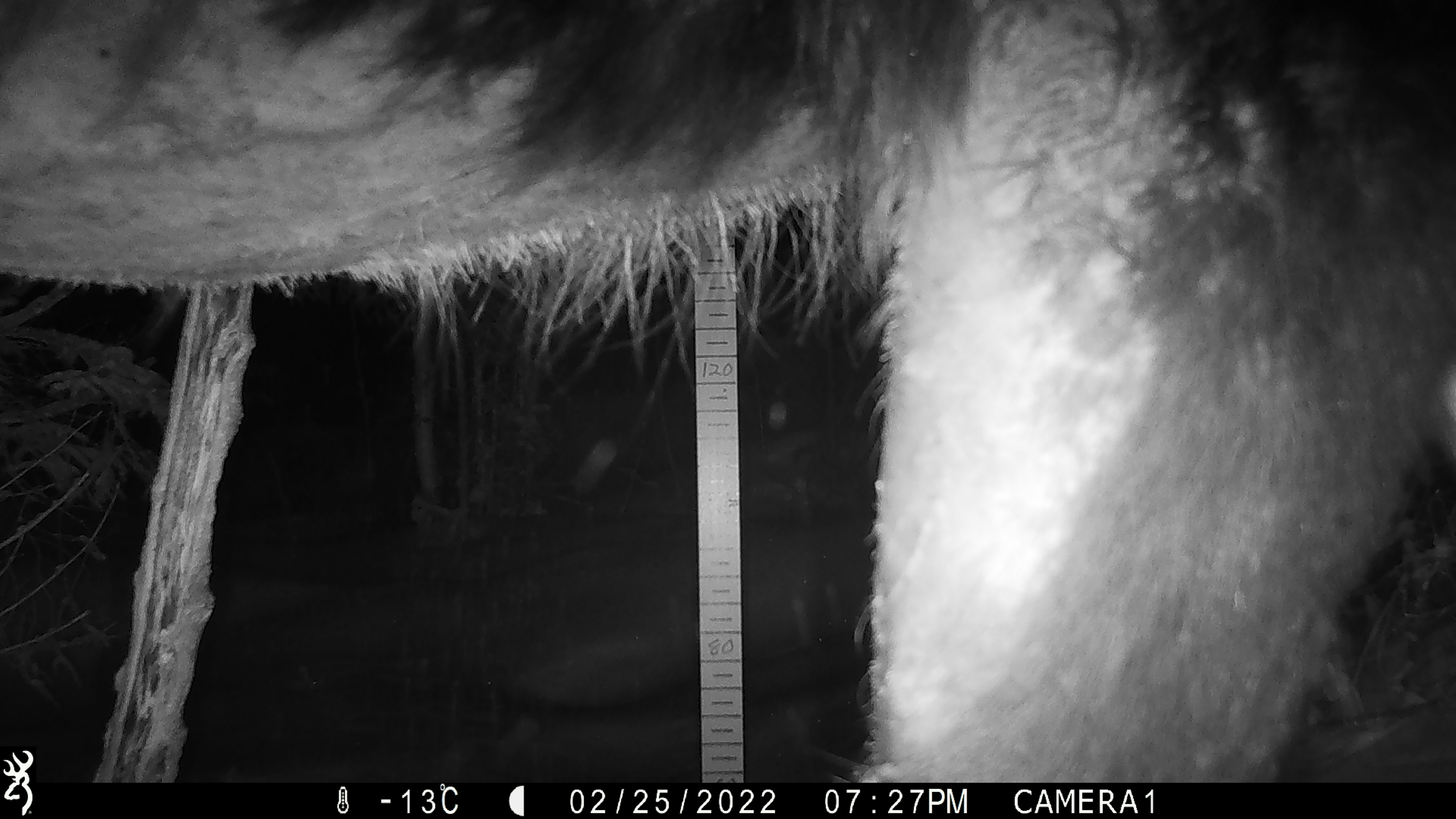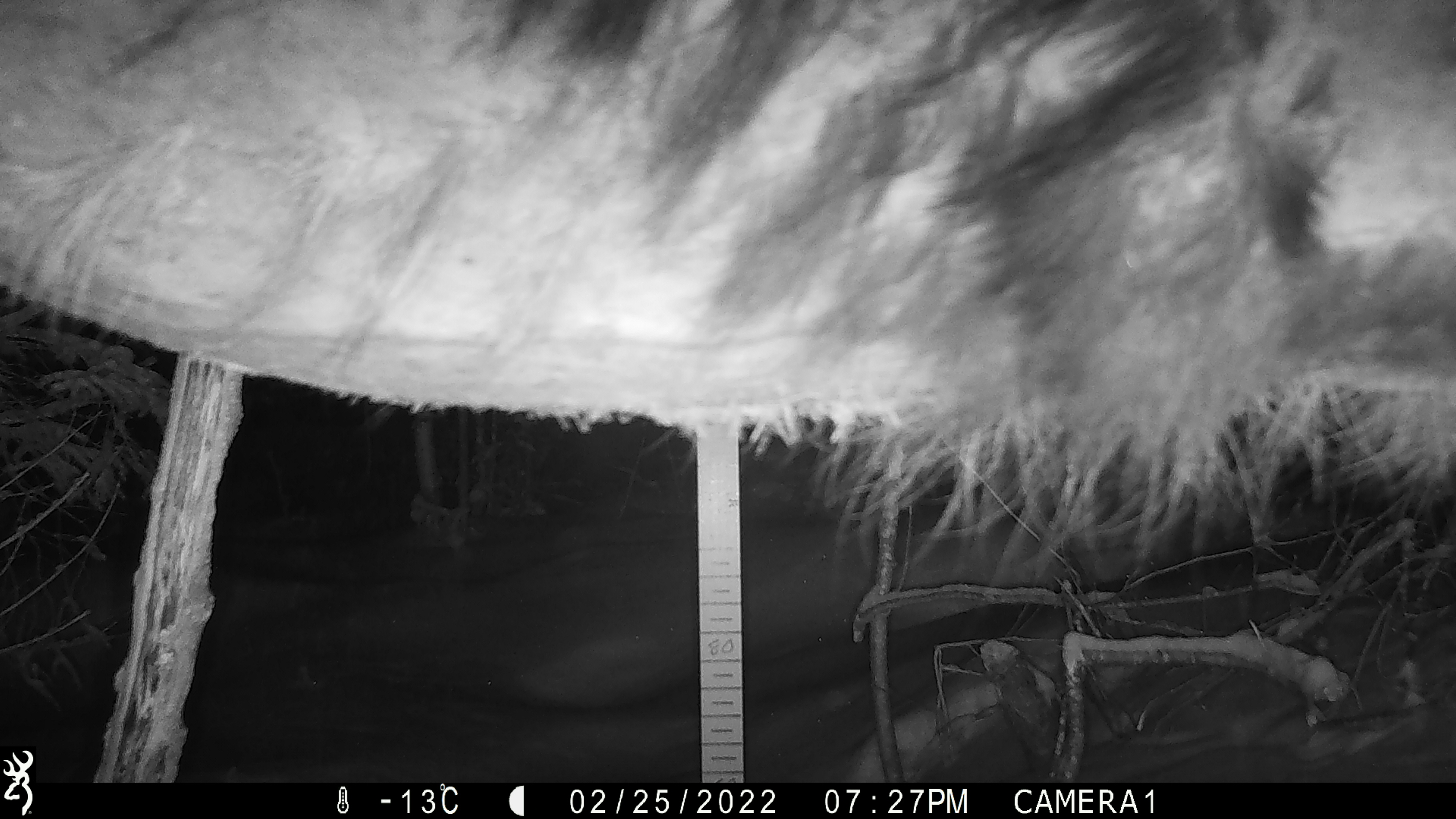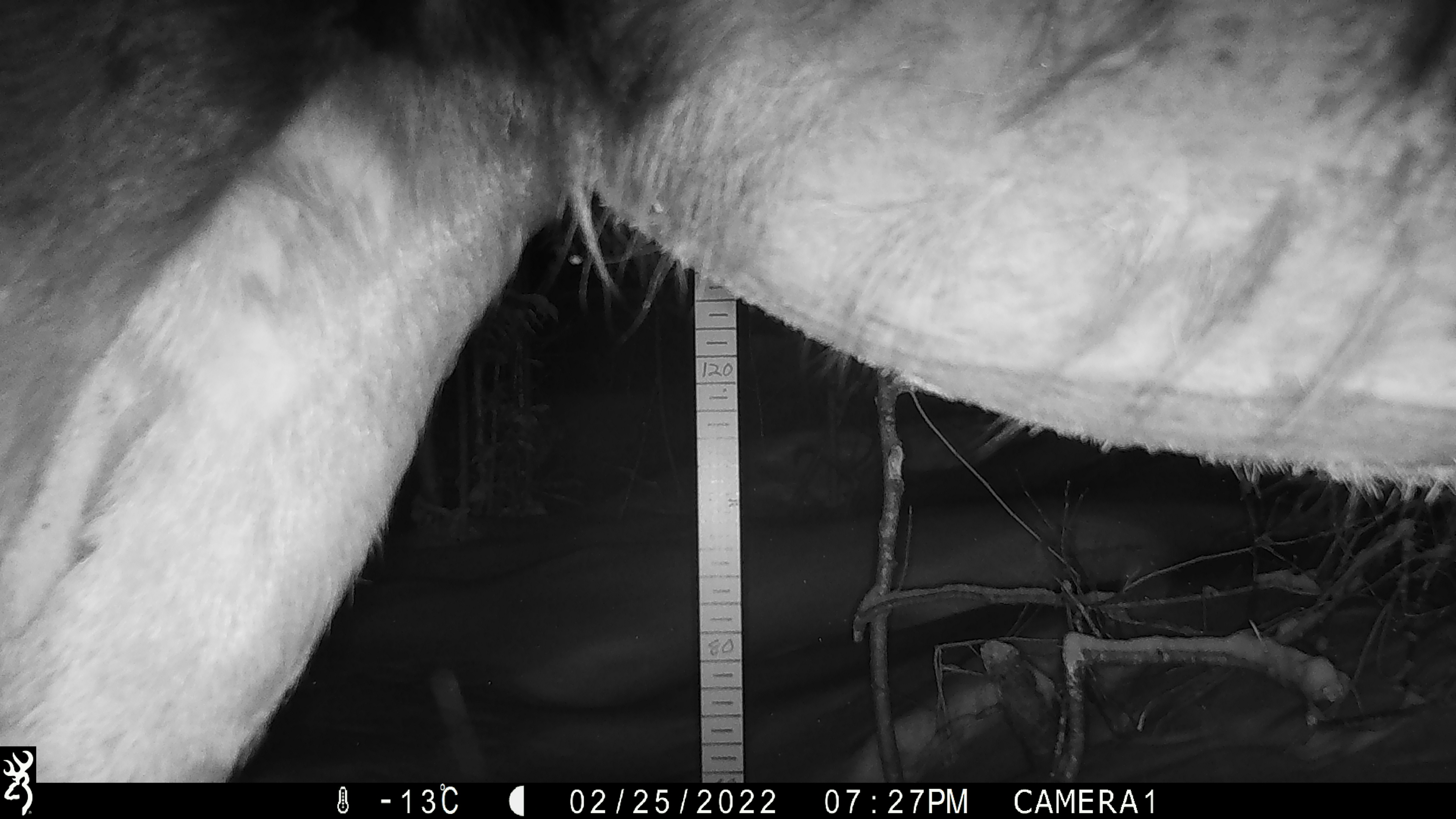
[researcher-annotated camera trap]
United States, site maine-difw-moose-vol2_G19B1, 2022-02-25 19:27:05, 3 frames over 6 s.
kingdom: Animalia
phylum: Chordata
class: Mammalia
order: Artiodactyla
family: Cervidae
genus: Alces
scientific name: Alces alces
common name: moose